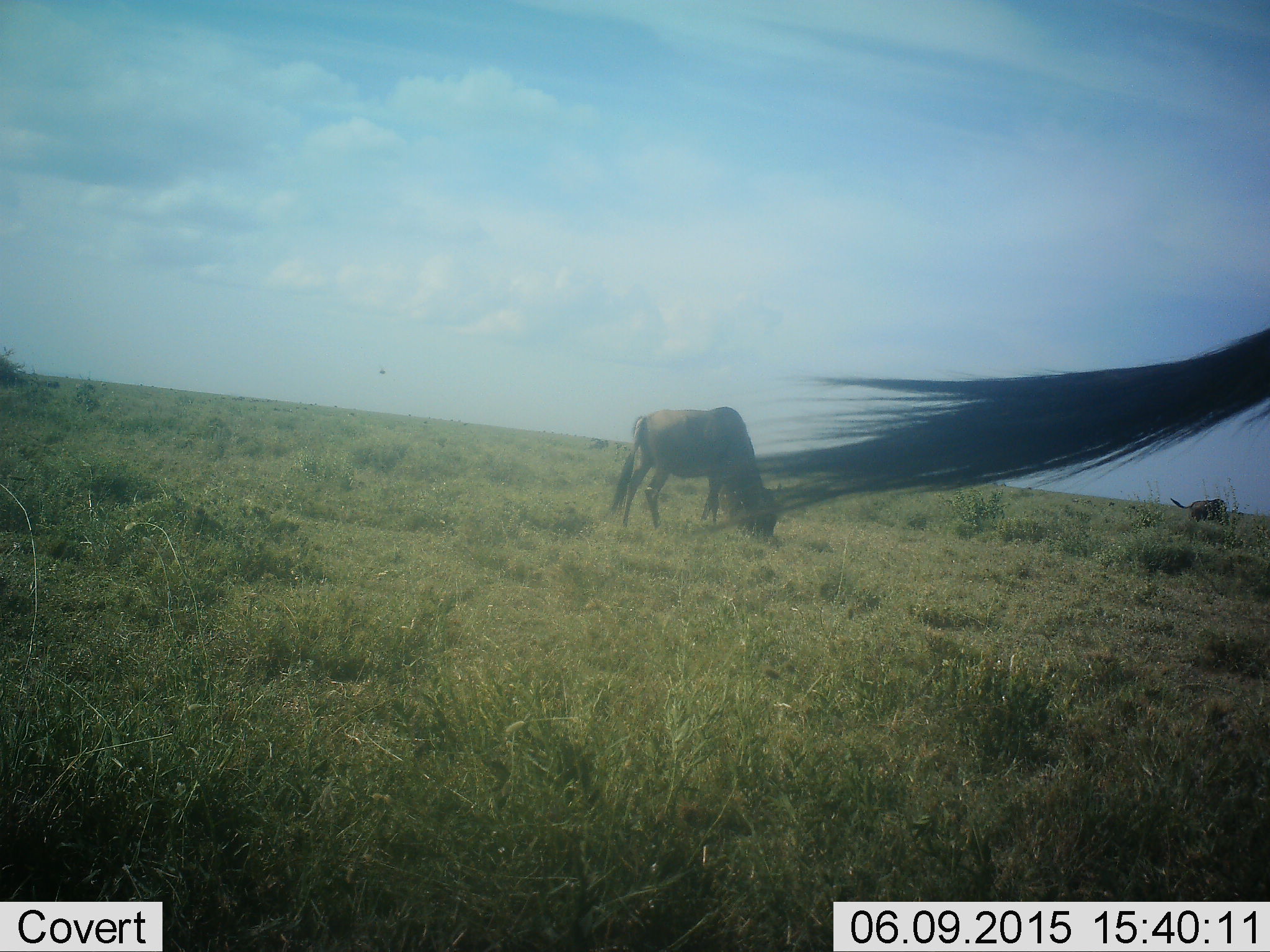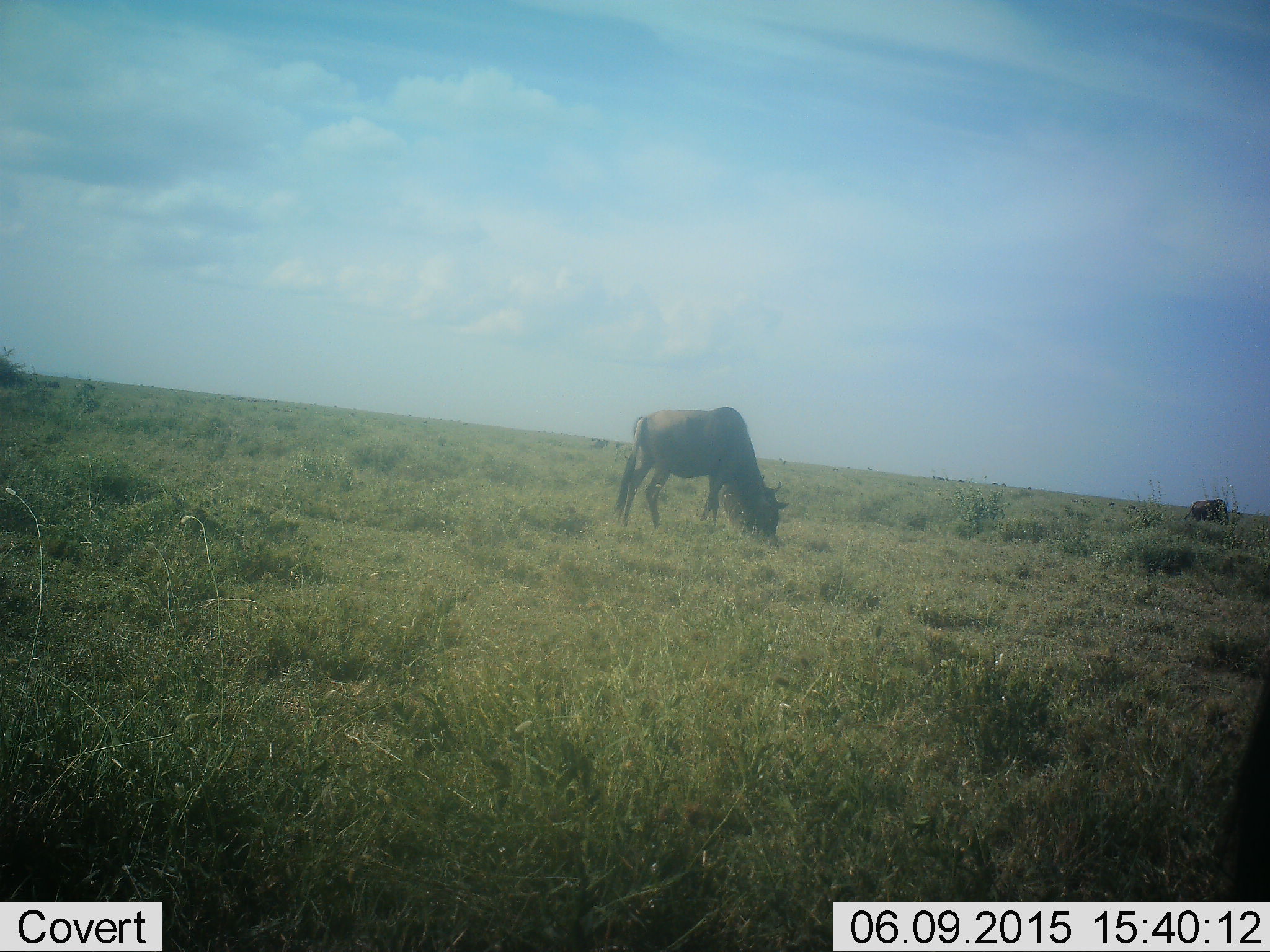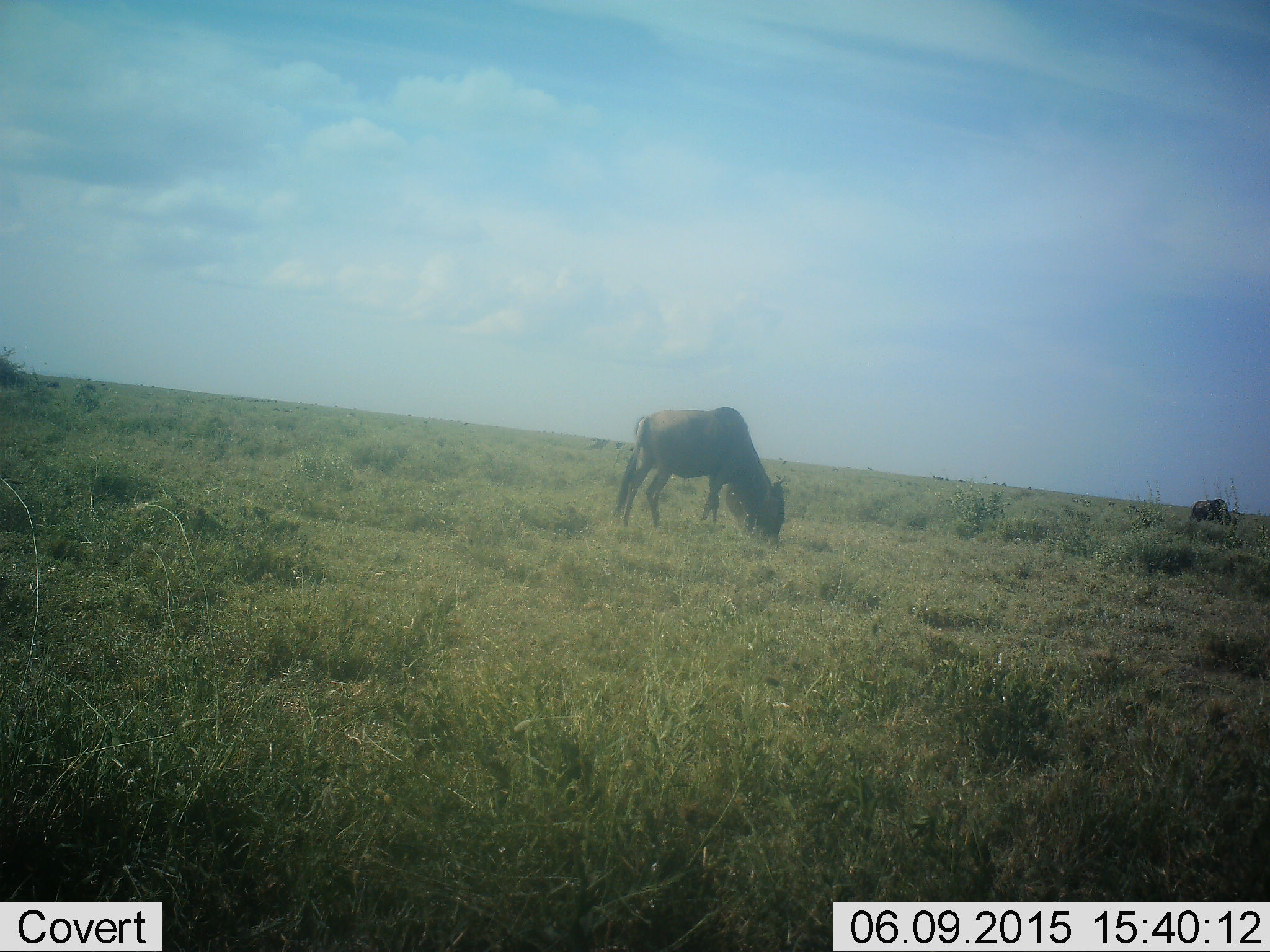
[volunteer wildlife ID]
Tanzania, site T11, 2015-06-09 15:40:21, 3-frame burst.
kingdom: Animalia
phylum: Chordata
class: Mammalia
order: Artiodactyla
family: Bovidae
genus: Connochaetes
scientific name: Connochaetes taurinus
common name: blue wildebeest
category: wildebeest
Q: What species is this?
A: Wildebeest (blue wildebeest) (Connochaetes taurinus).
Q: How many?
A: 3.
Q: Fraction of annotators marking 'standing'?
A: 36%.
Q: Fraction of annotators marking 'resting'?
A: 0%.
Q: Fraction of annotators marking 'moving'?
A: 0%.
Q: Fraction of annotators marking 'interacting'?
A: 0%.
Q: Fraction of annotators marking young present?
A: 0%.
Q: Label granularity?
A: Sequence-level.